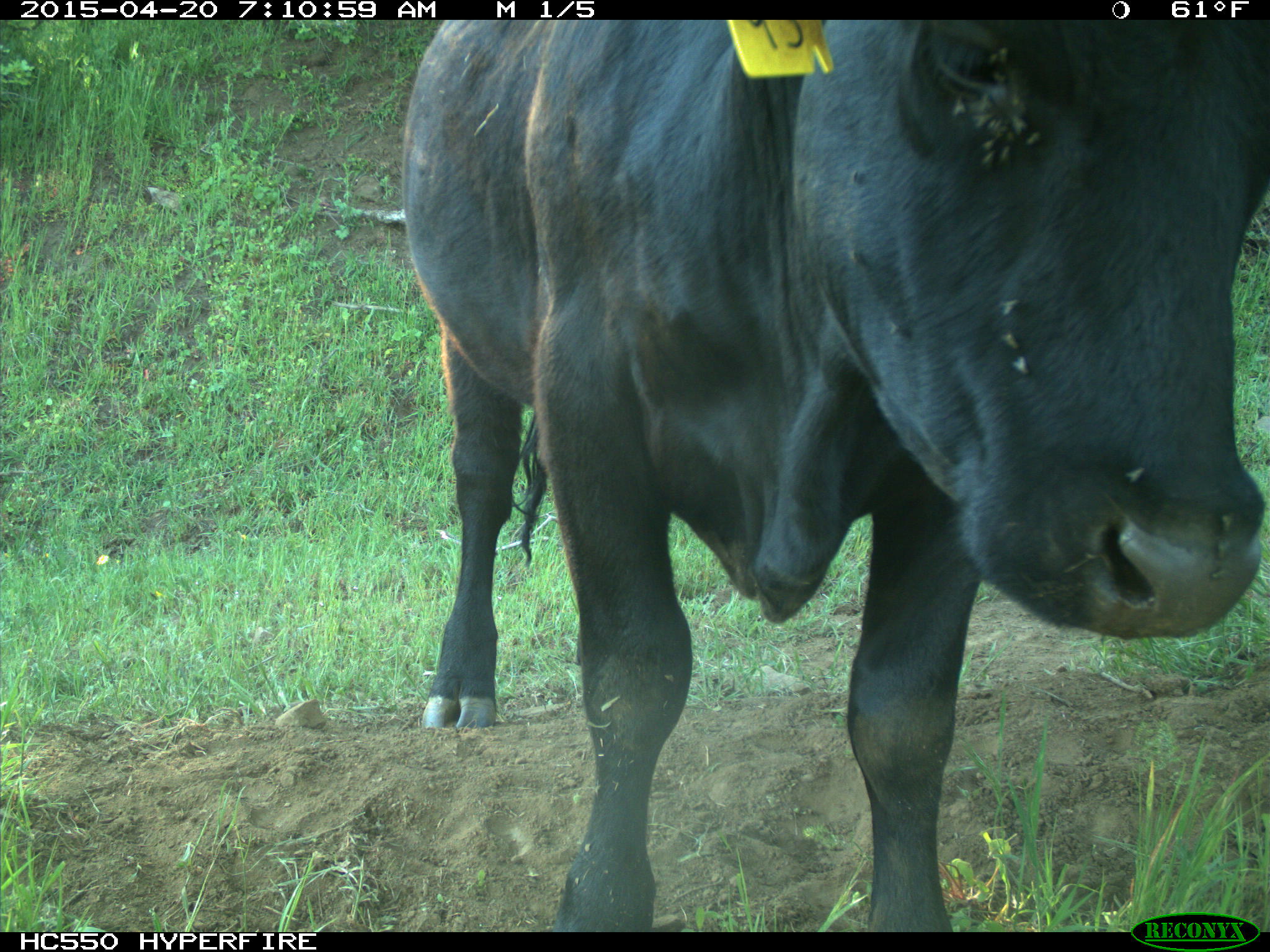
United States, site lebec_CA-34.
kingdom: Animalia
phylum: Chordata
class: Mammalia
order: Artiodactyla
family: Bovidae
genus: Bos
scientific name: Bos taurus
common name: domestic cow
Bos taurus (domestic cow).